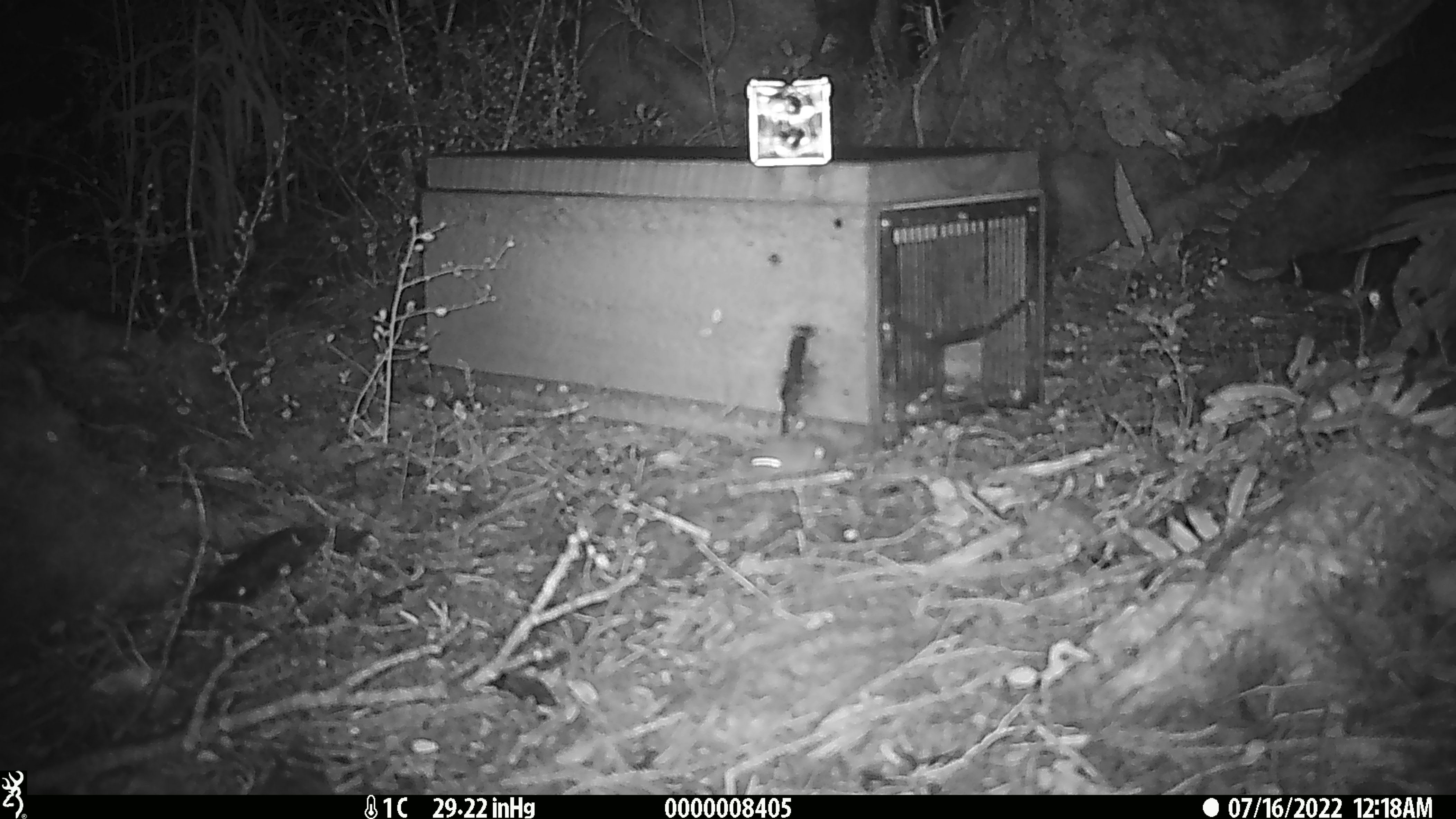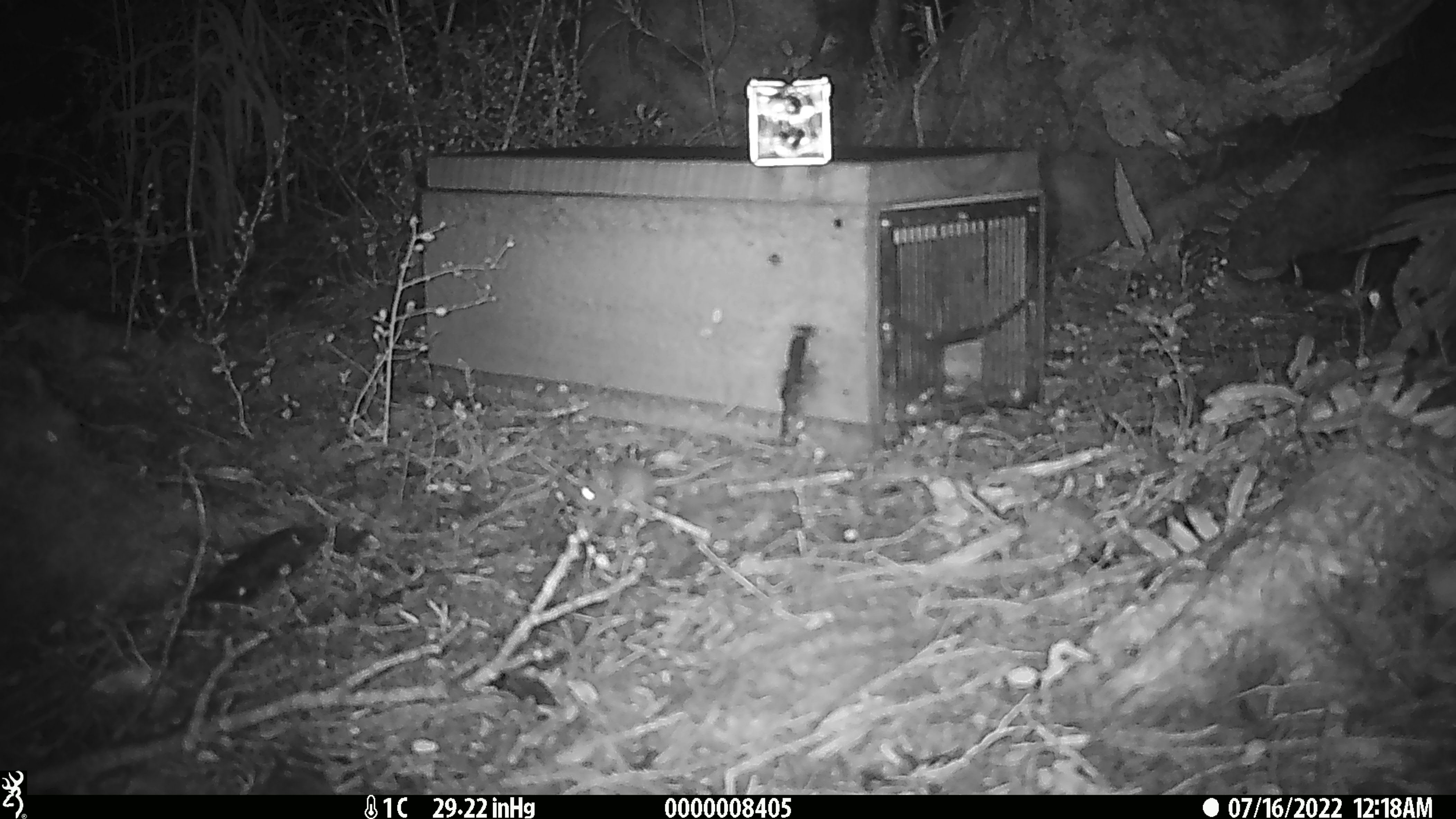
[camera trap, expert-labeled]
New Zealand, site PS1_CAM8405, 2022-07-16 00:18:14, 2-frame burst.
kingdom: Animalia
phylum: Chordata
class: Mammalia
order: Rodentia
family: Muridae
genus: Mus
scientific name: Mus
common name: mouse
Mouse (Mus).